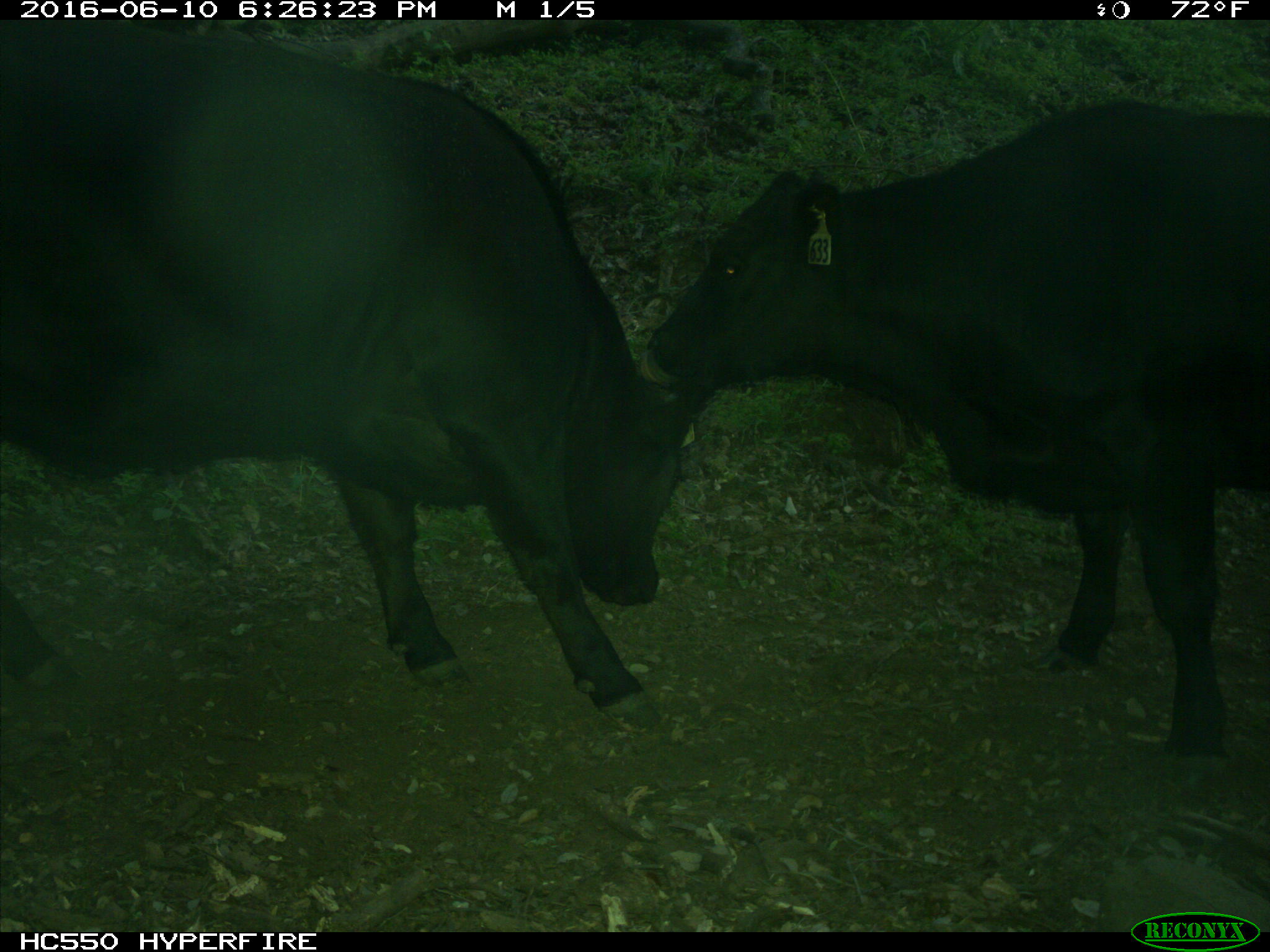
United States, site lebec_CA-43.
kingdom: Animalia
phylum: Chordata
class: Mammalia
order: Artiodactyla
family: Bovidae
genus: Bos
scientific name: Bos taurus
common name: domestic cow